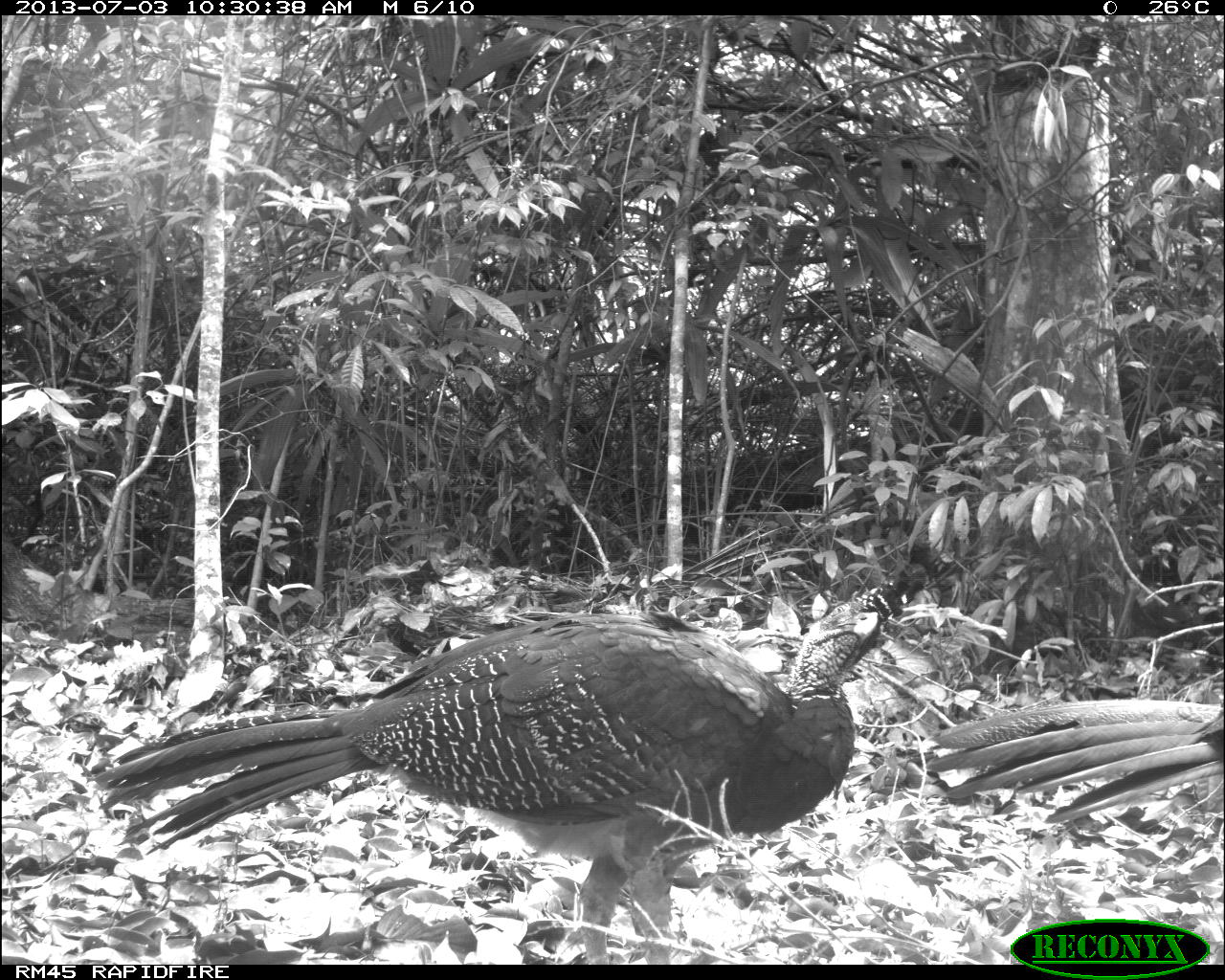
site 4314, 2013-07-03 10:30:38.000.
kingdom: Animalia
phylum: Chordata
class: Aves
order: Galliformes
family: Cracidae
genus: Crax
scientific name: Crax rubra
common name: great curassow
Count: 2.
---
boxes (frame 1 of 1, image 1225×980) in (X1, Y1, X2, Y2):
crax rubra: (95, 565, 924, 965); (923, 695, 1225, 824)